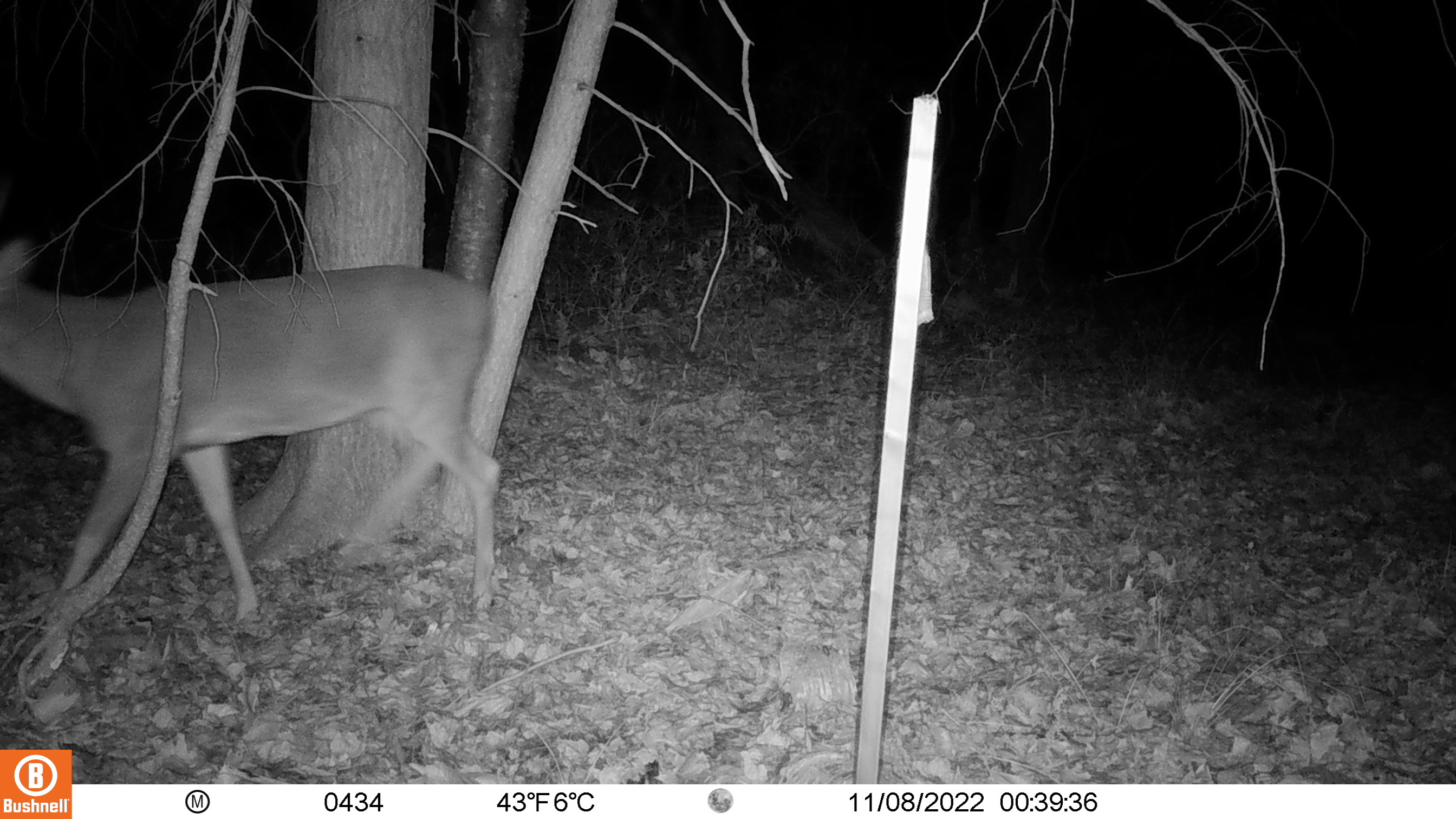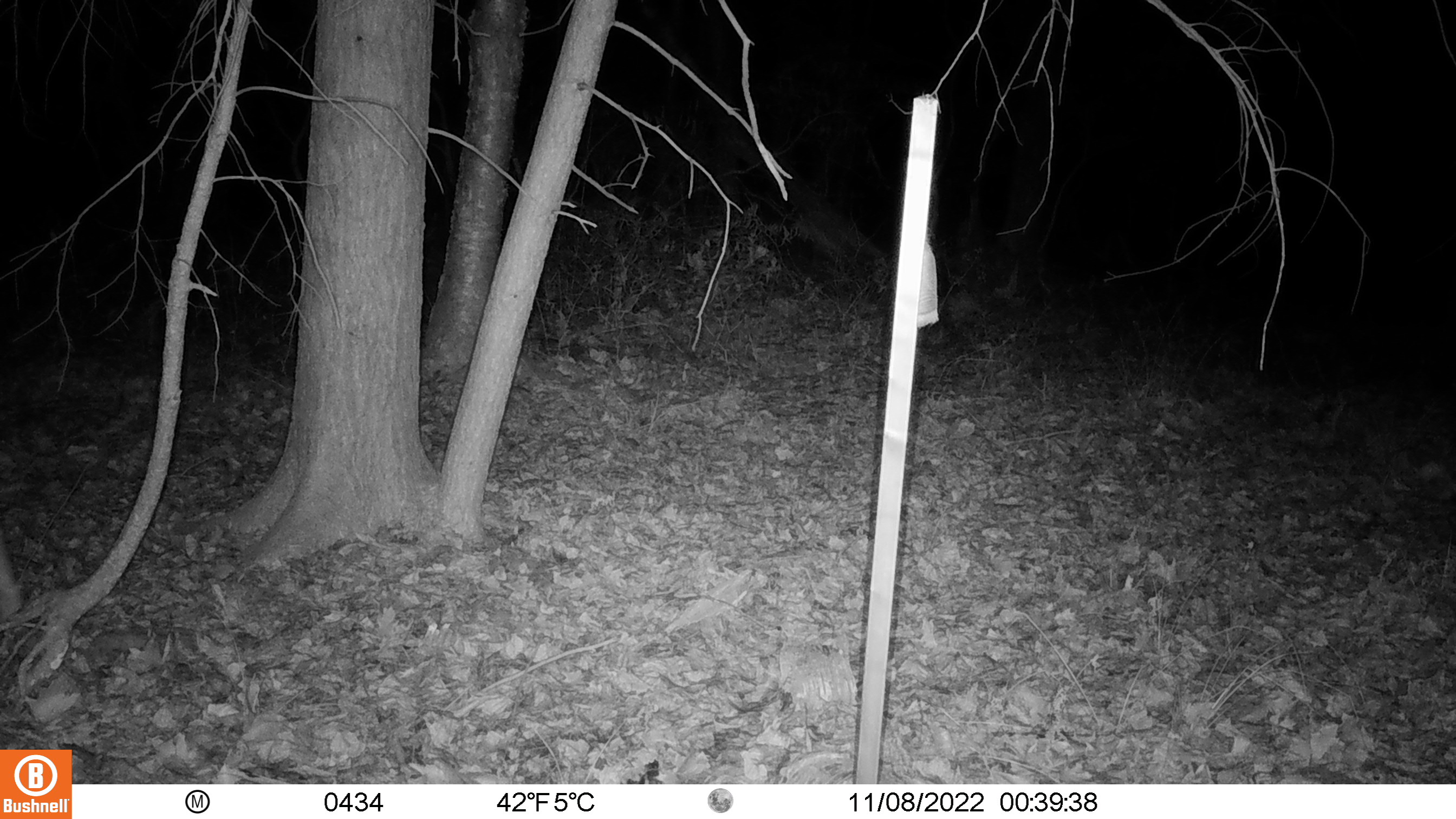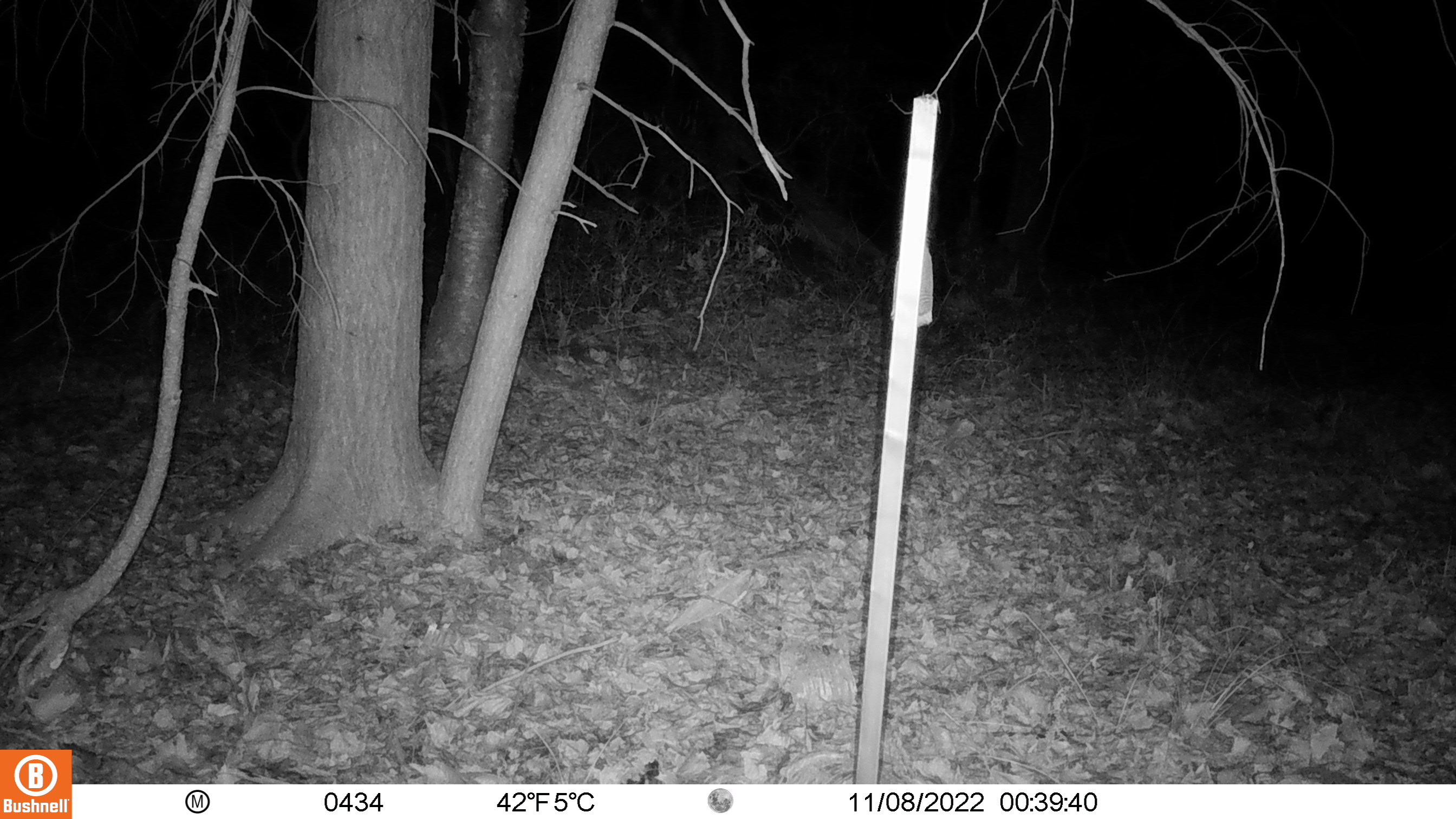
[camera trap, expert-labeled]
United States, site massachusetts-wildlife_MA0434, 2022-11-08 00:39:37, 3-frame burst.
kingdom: Animalia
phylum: Chordata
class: Mammalia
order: Artiodactyla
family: Cervidae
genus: Odocoileus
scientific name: Odocoileus virginianus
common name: white-tailed deer